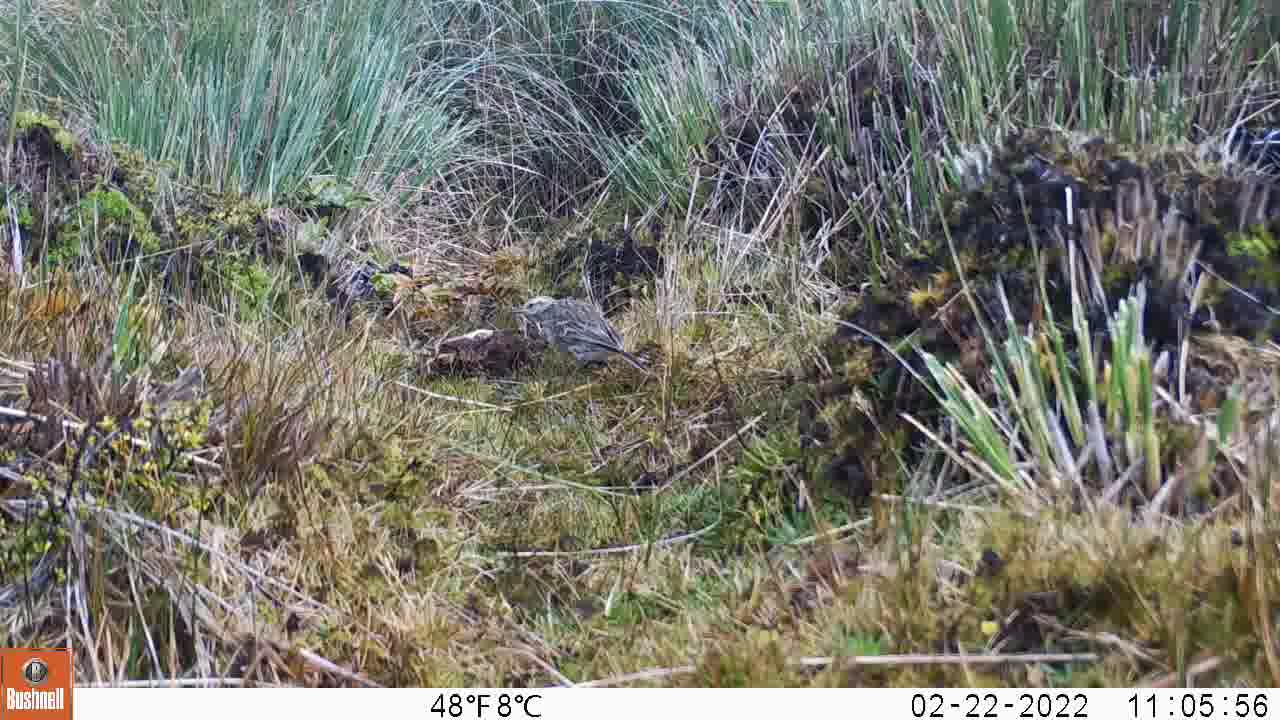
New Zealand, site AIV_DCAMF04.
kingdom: Animalia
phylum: Chordata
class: Aves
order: Passeriformes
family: Motacillidae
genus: Anthus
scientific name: Anthus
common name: pipit